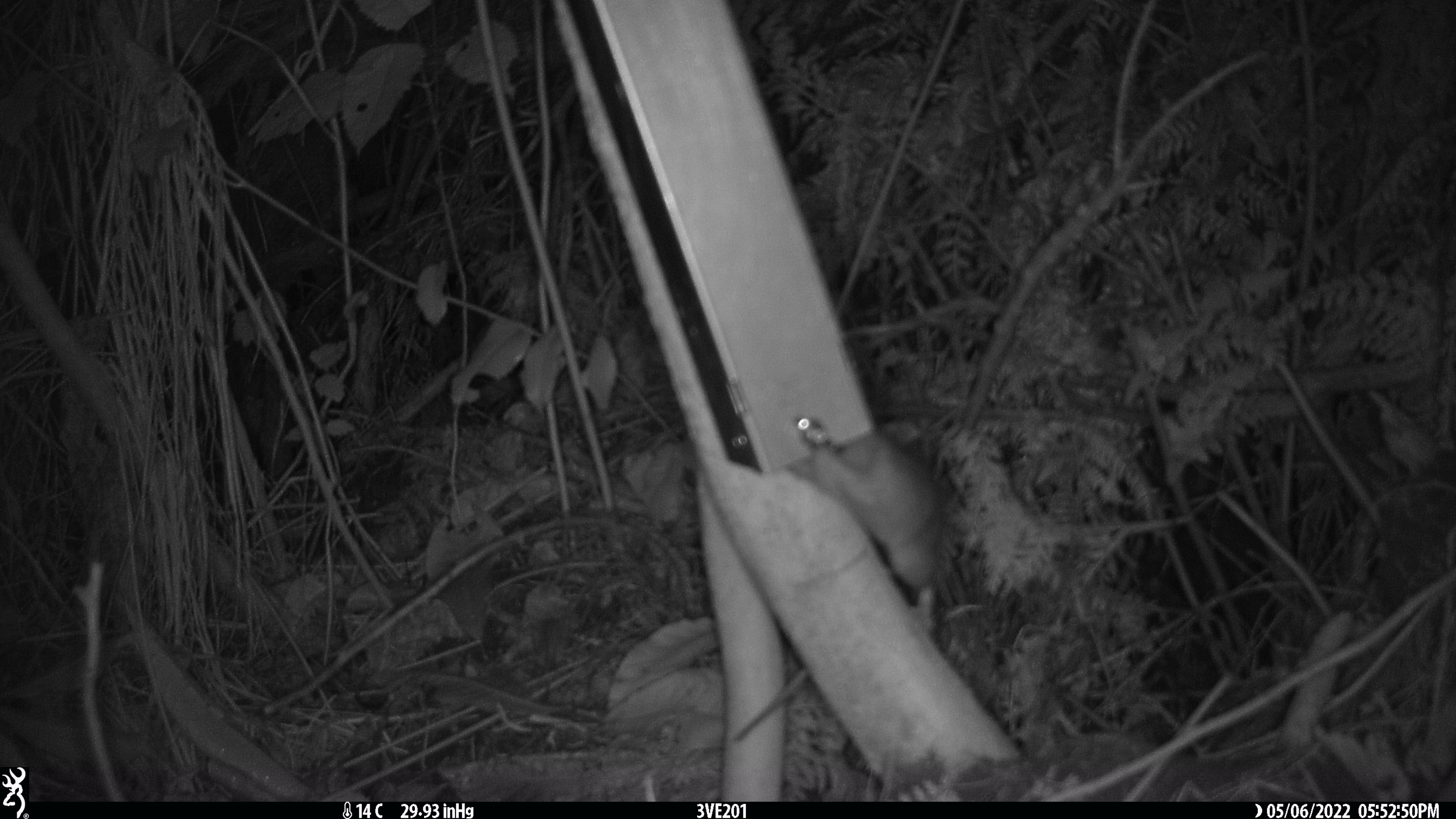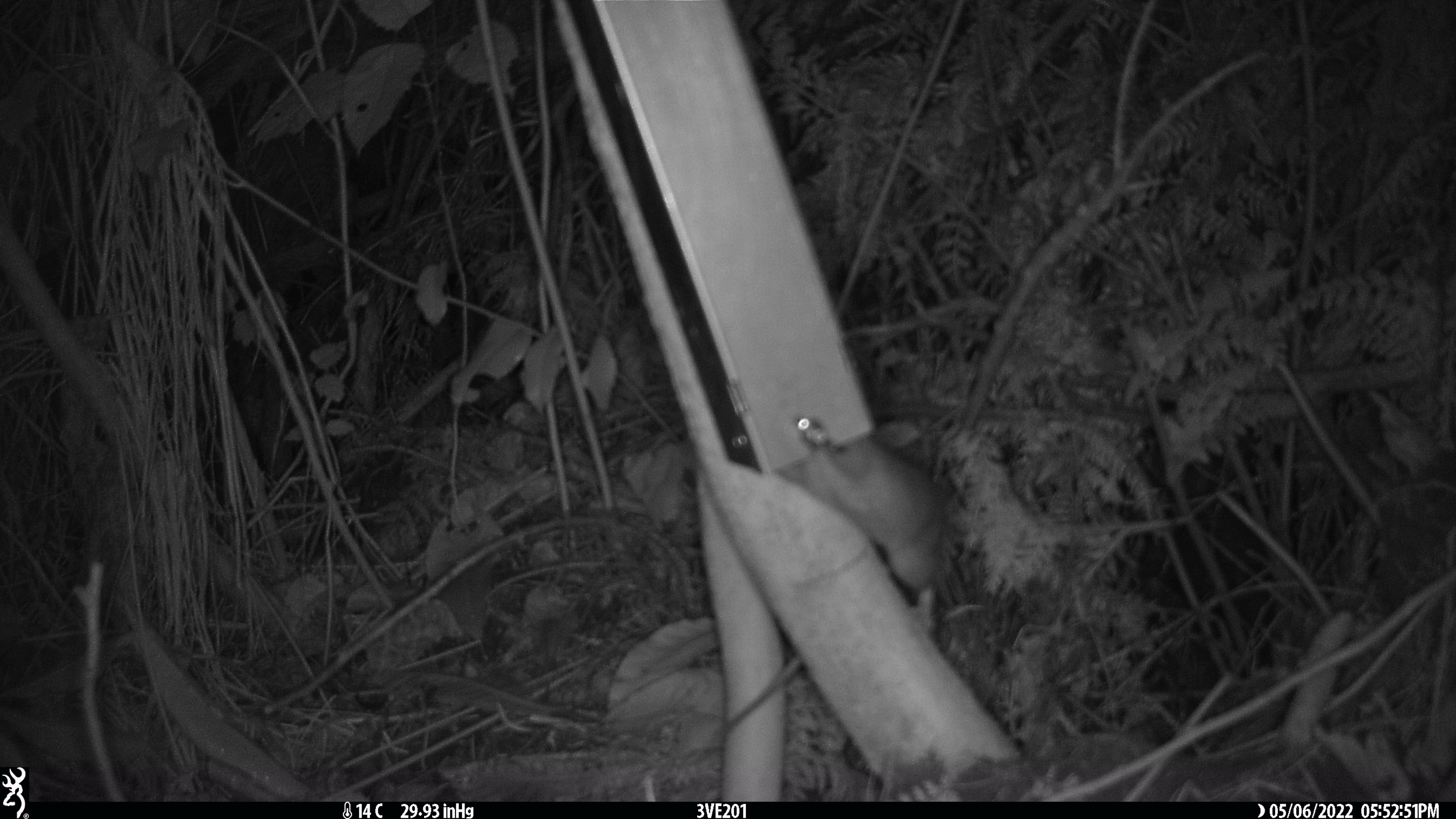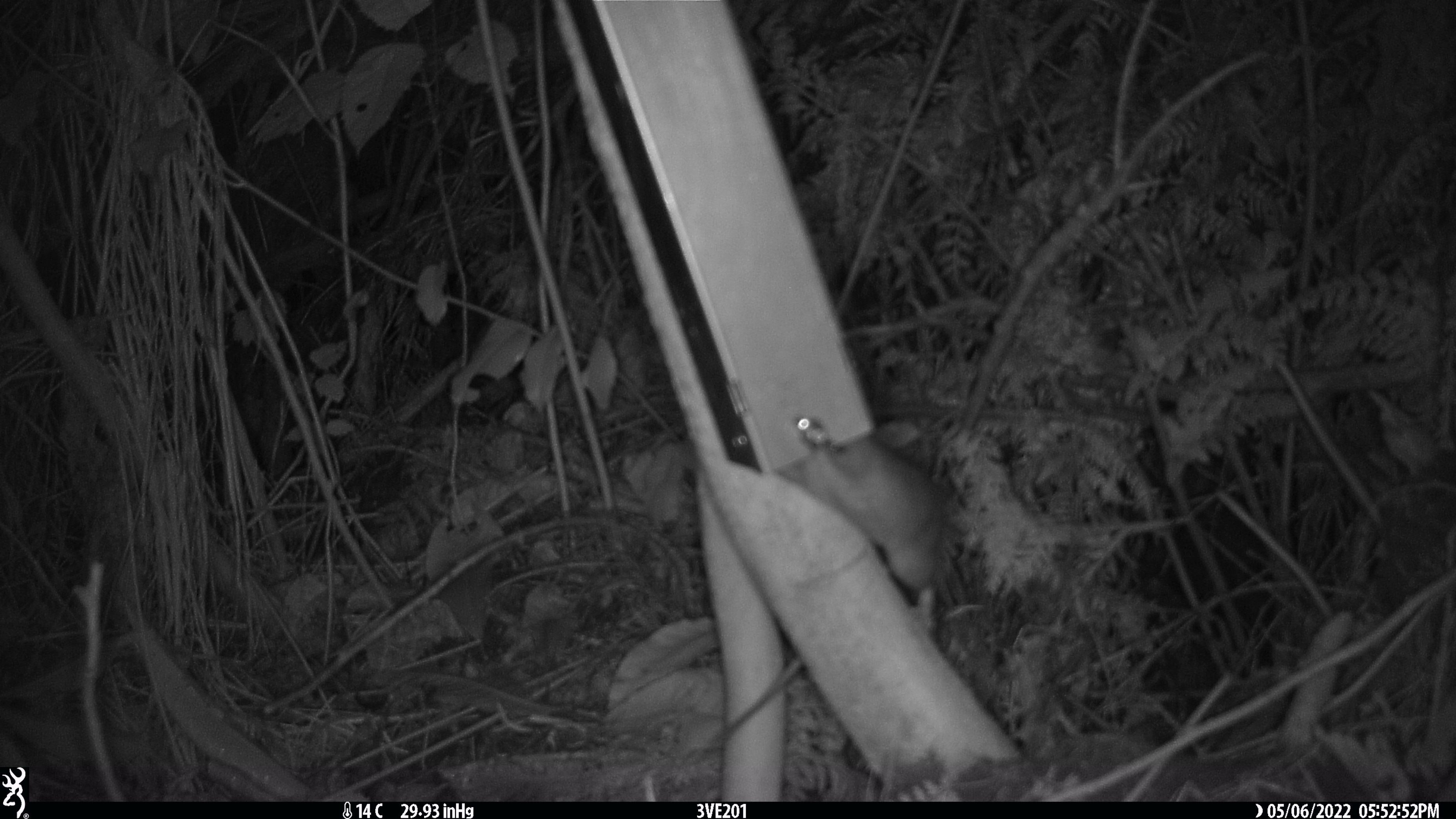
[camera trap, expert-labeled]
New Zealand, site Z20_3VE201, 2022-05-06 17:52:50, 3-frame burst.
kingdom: Animalia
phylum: Chordata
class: Mammalia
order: Rodentia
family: Muridae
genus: Rattus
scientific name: Rattus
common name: rat